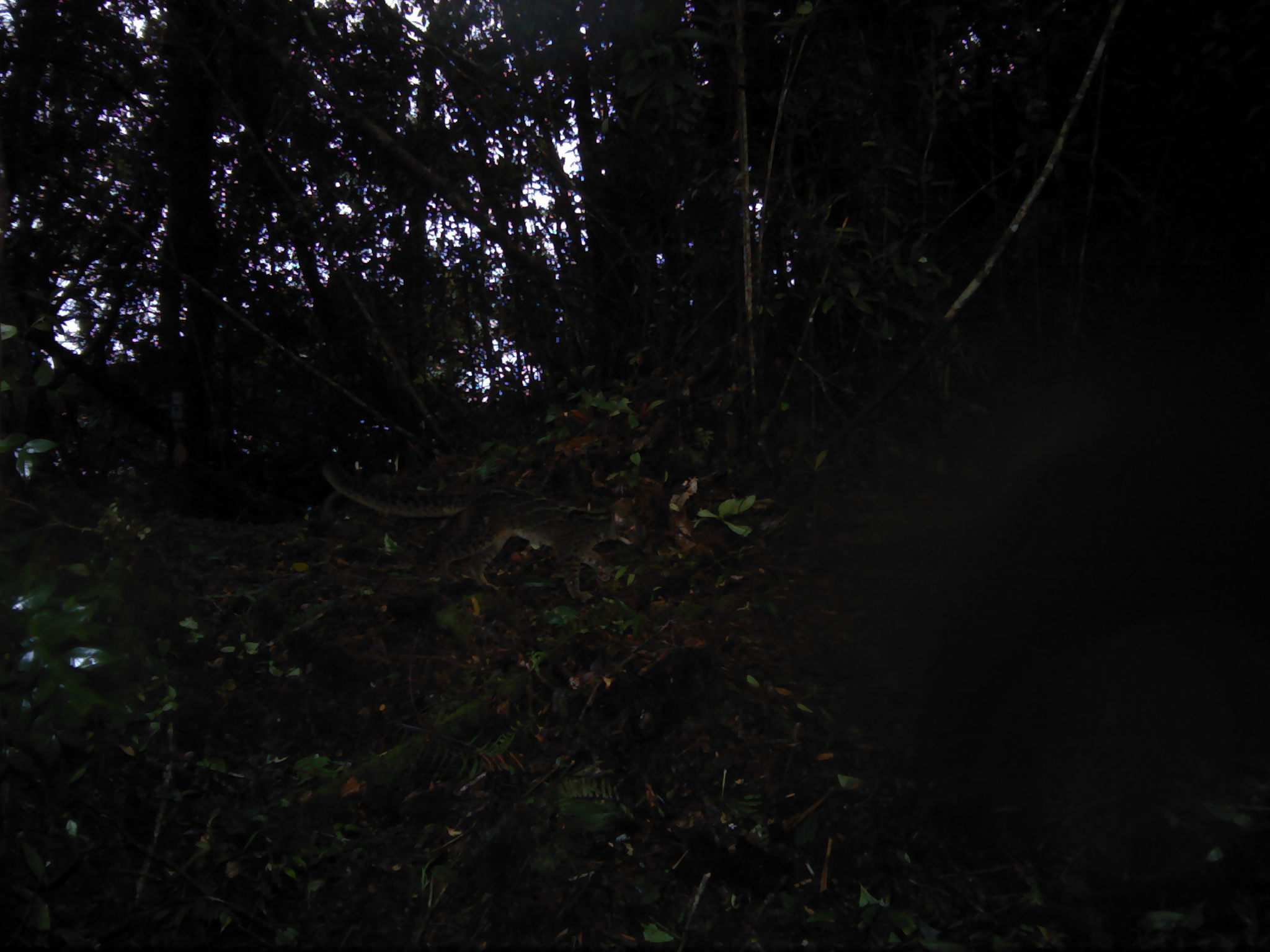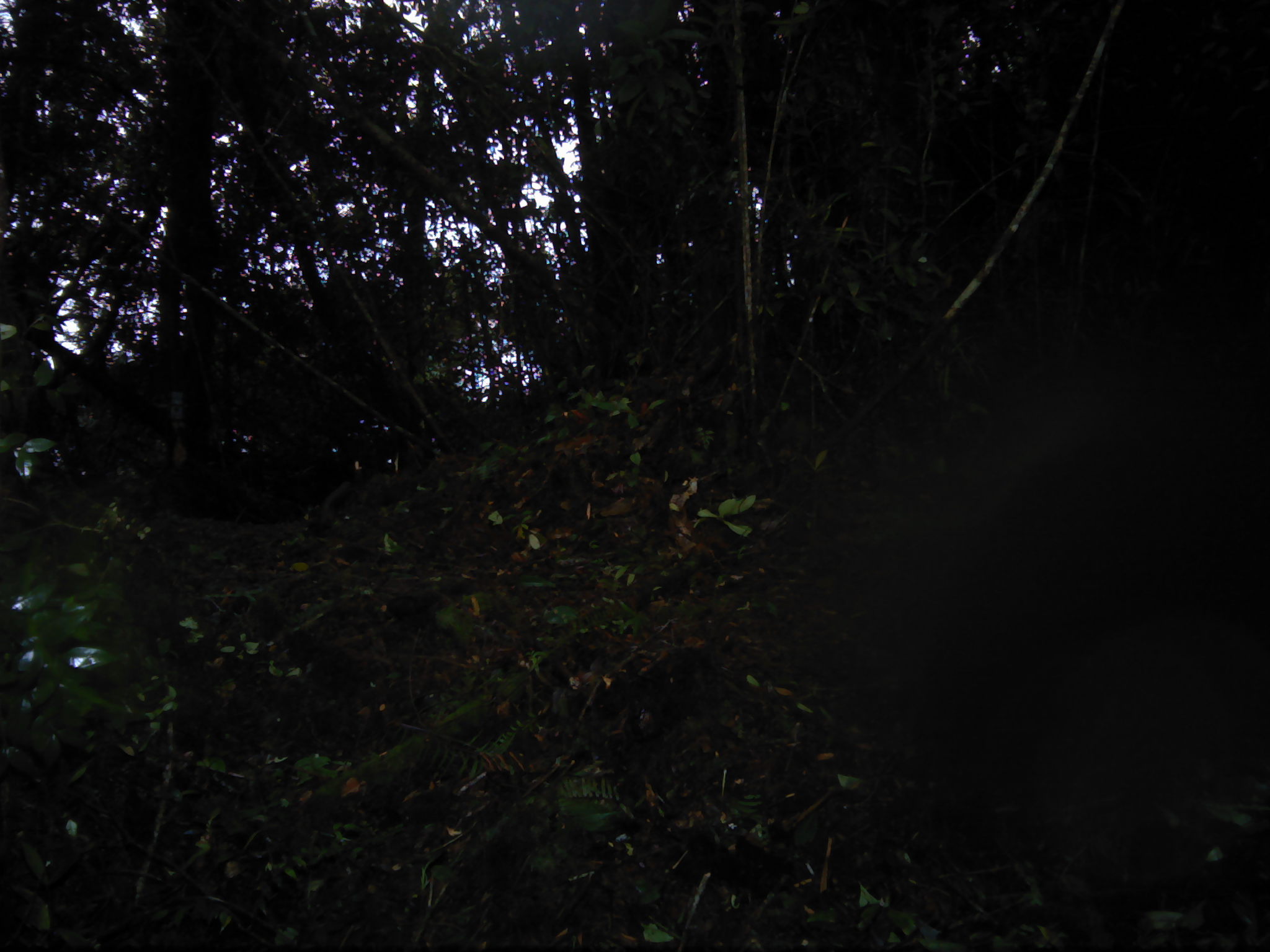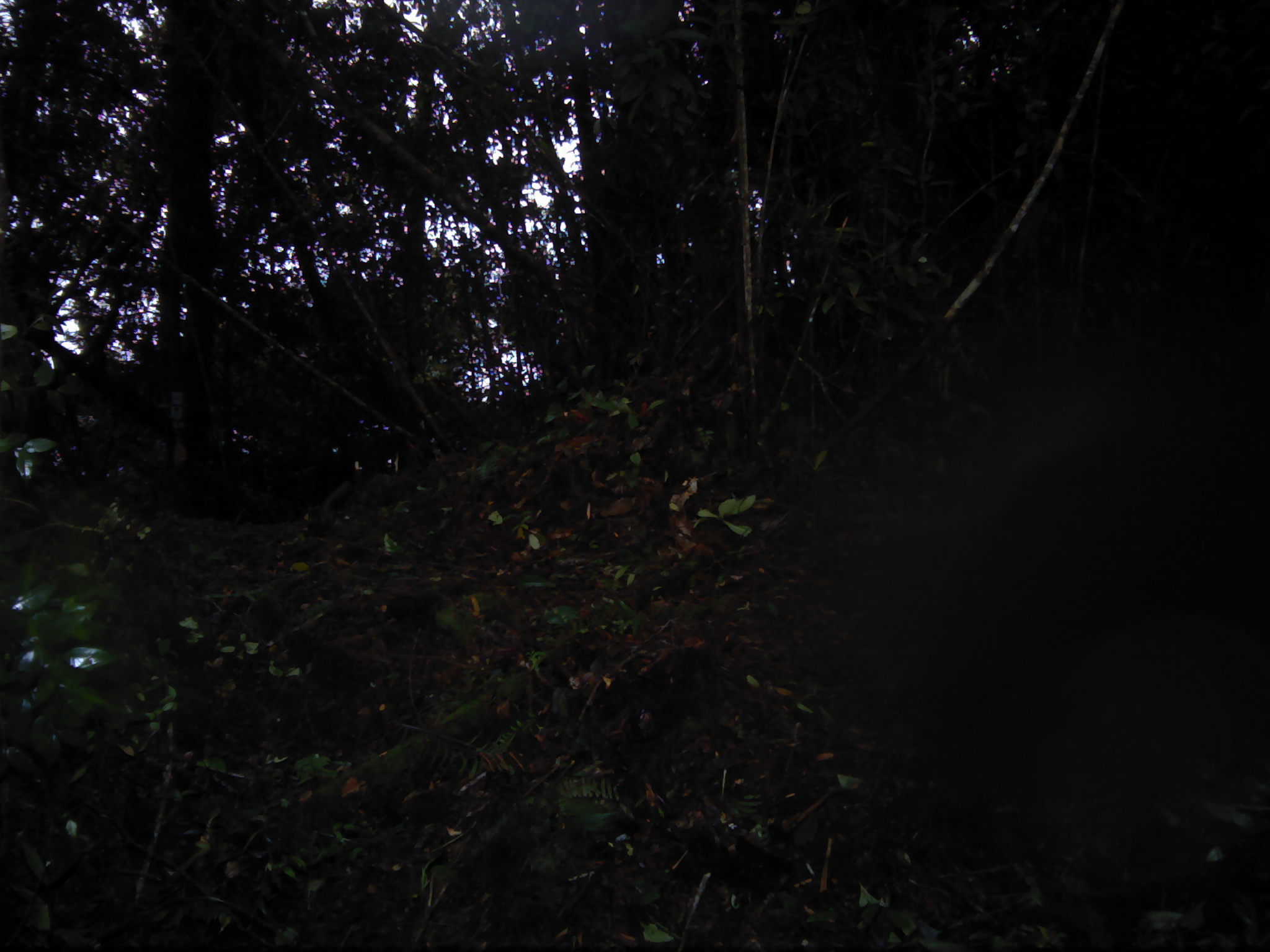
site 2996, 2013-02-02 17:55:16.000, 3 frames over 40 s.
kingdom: Animalia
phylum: Chordata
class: Mammalia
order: Carnivora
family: Felidae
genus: Pardofelis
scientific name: Pardofelis marmorata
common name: marbled cat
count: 1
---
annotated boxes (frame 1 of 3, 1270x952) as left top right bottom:
pardofelis marmorata: 318 460 640 601